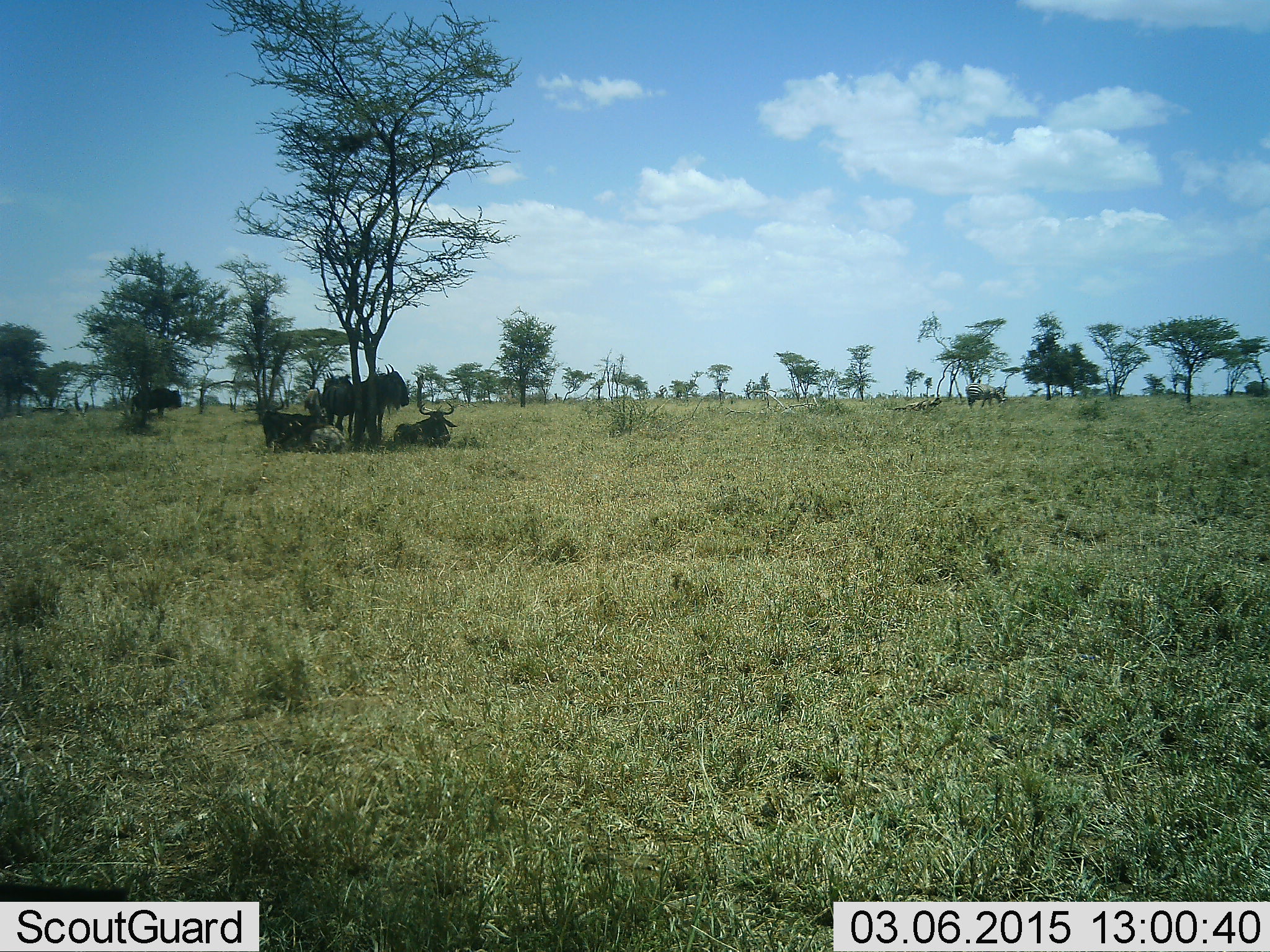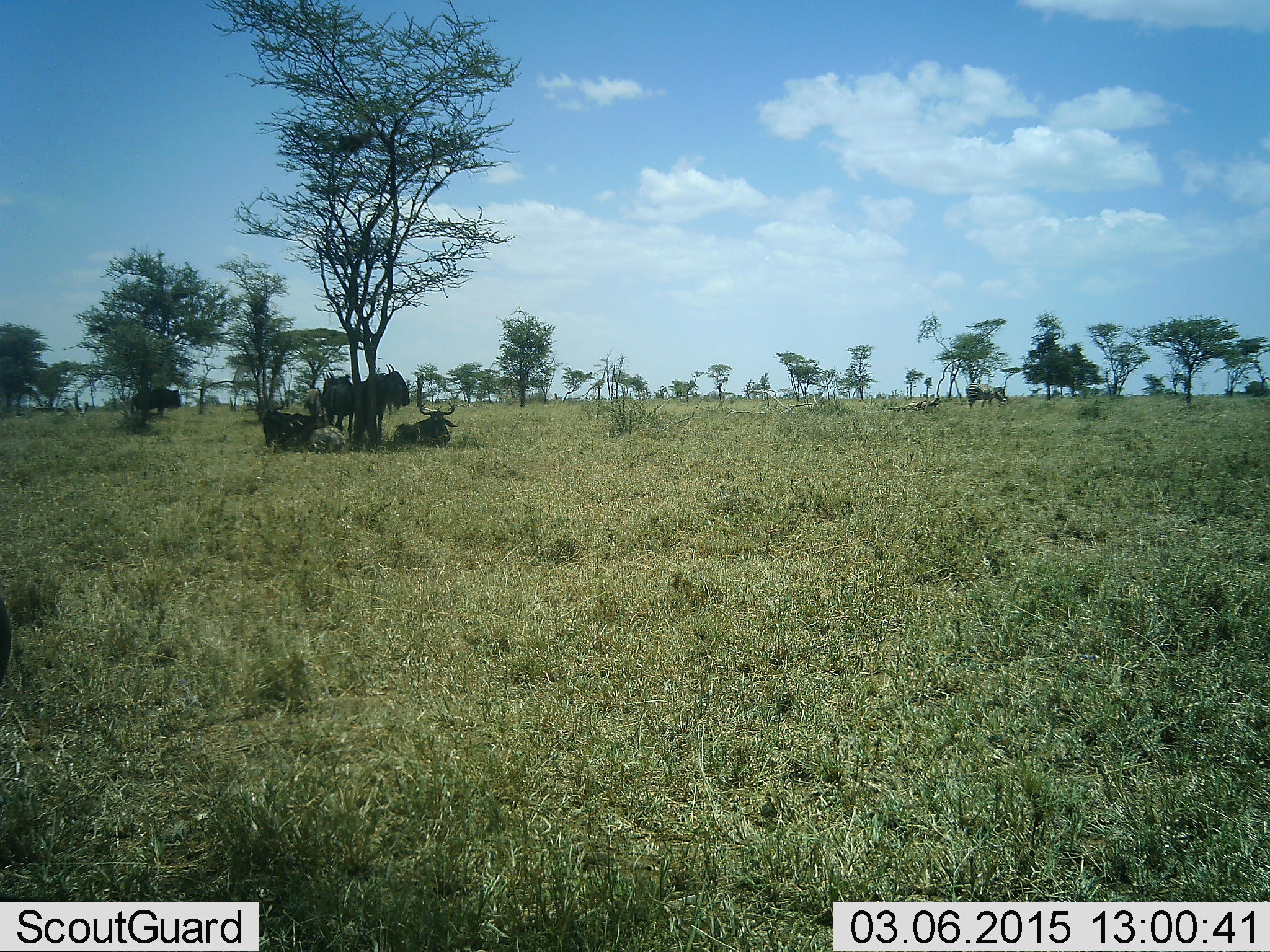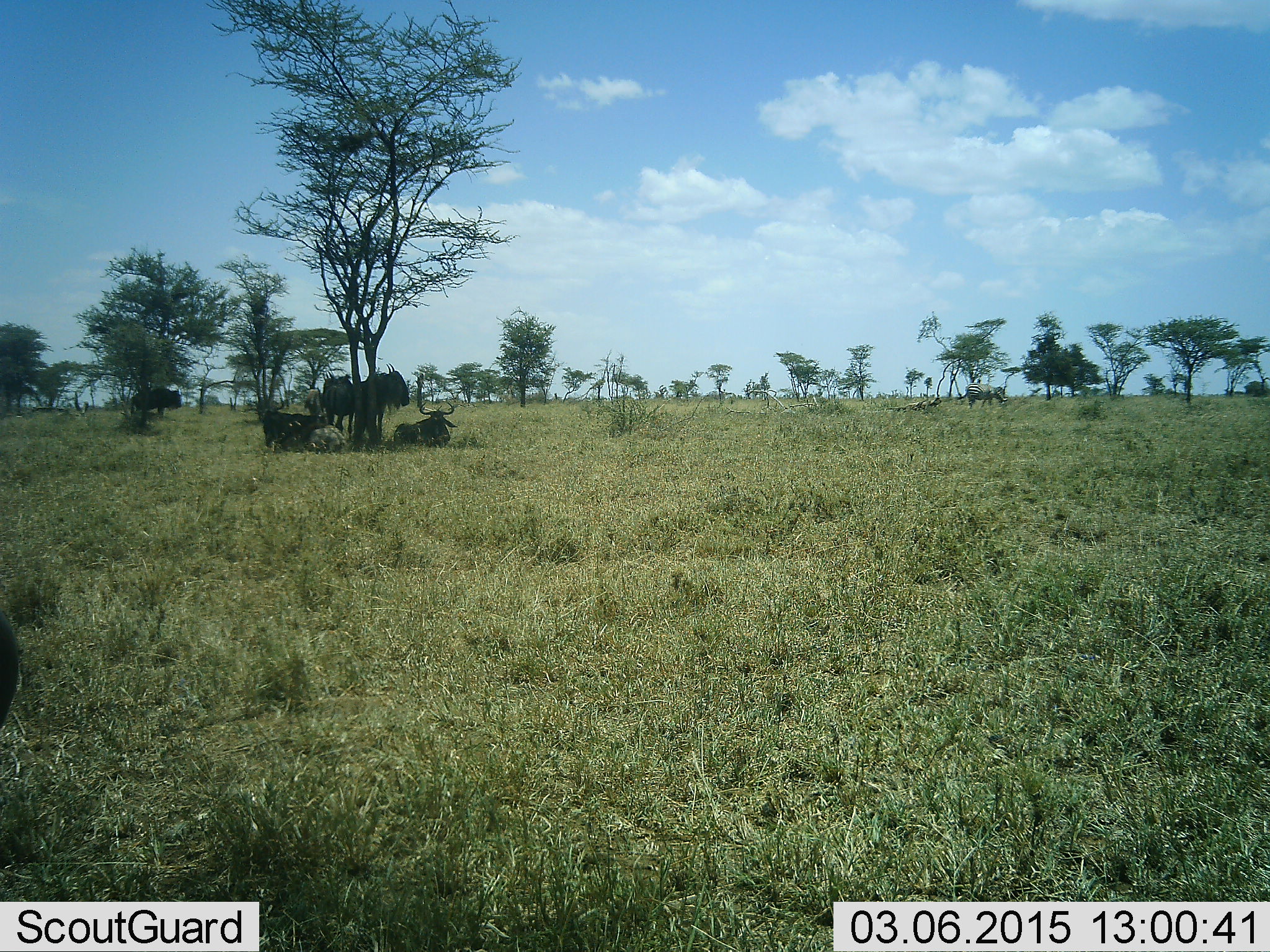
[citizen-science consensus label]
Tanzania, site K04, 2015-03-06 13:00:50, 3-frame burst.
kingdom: Animalia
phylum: Chordata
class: Mammalia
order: Artiodactyla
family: Bovidae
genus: Connochaetes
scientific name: Connochaetes taurinus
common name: blue wildebeest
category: wildebeest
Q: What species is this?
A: Wildebeest (blue wildebeest) (Connochaetes taurinus).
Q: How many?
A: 5.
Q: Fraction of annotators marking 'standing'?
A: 77%.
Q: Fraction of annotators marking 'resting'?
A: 85%.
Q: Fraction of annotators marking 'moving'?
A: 8%.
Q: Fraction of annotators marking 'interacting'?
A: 0%.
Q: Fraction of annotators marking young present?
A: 0%.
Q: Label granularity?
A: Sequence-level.